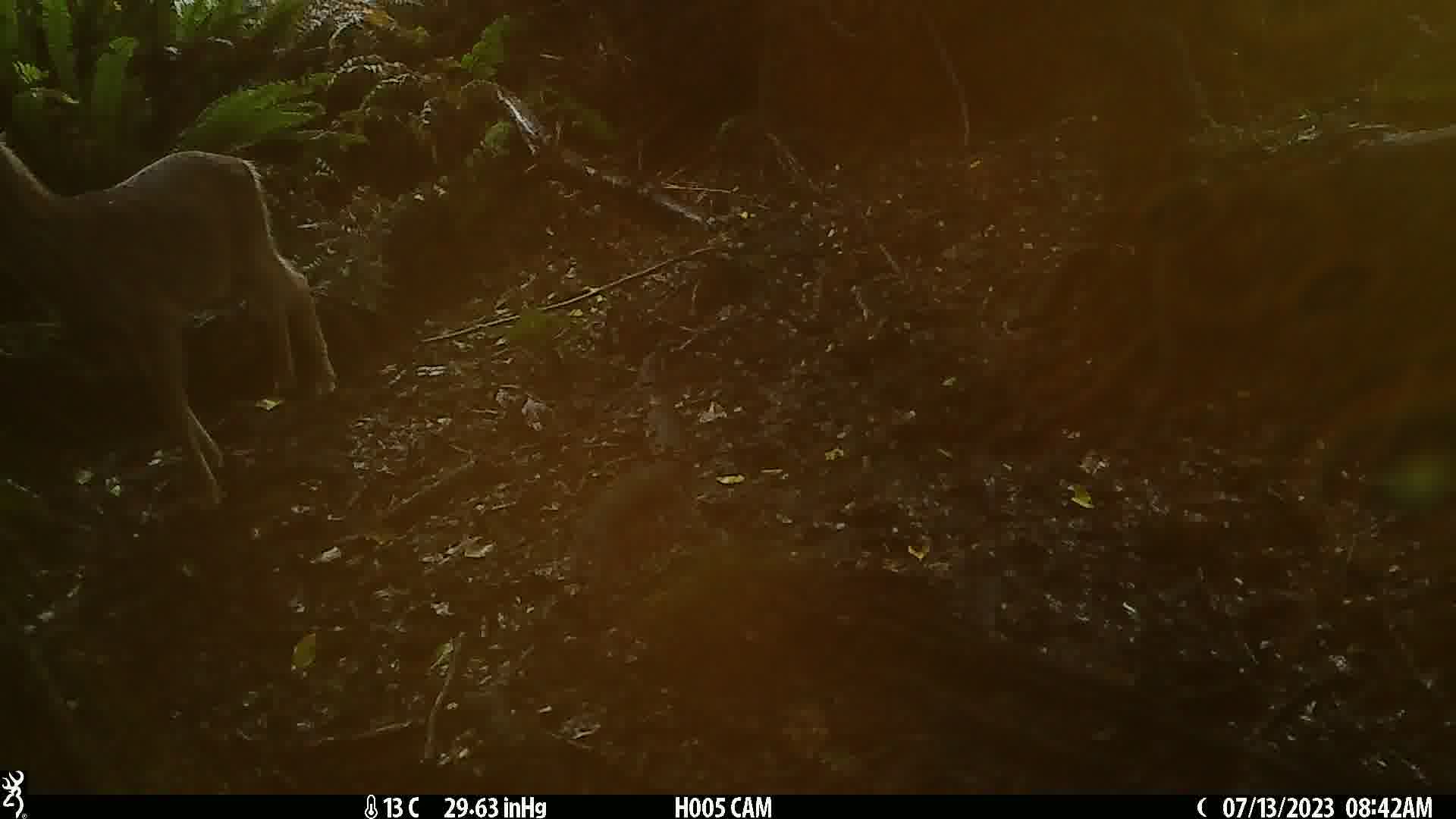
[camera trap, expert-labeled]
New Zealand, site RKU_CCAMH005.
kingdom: Animalia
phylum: Chordata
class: Mammalia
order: Artiodactyla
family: Cervidae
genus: Odocoileus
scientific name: Odocoileus virginianus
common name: white-tailed deer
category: white tailed deer